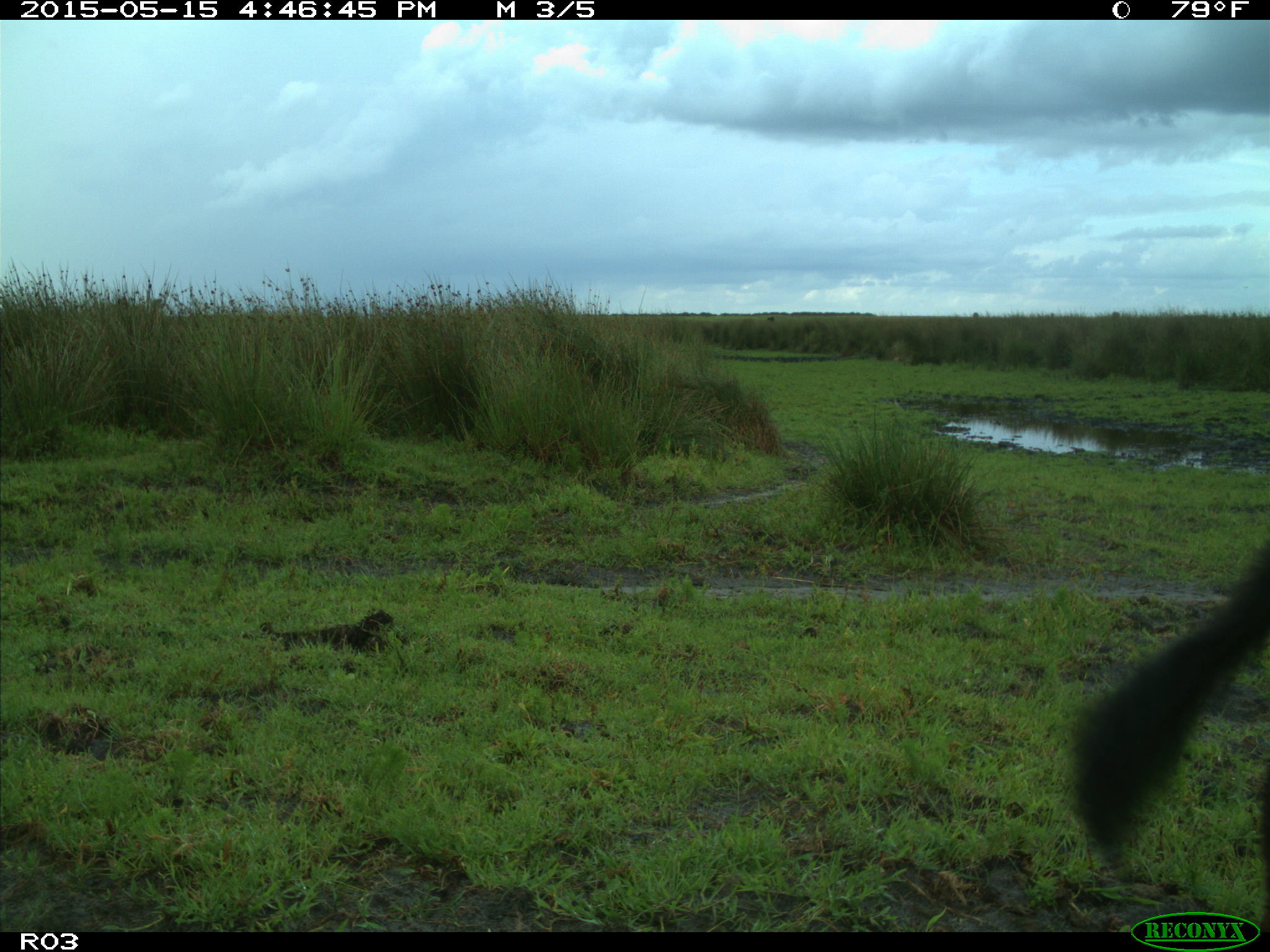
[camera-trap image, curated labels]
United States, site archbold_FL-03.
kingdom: Animalia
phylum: Chordata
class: Mammalia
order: Artiodactyla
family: Bovidae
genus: Bos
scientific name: Bos taurus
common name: domestic cow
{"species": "Bos taurus (domestic cow)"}